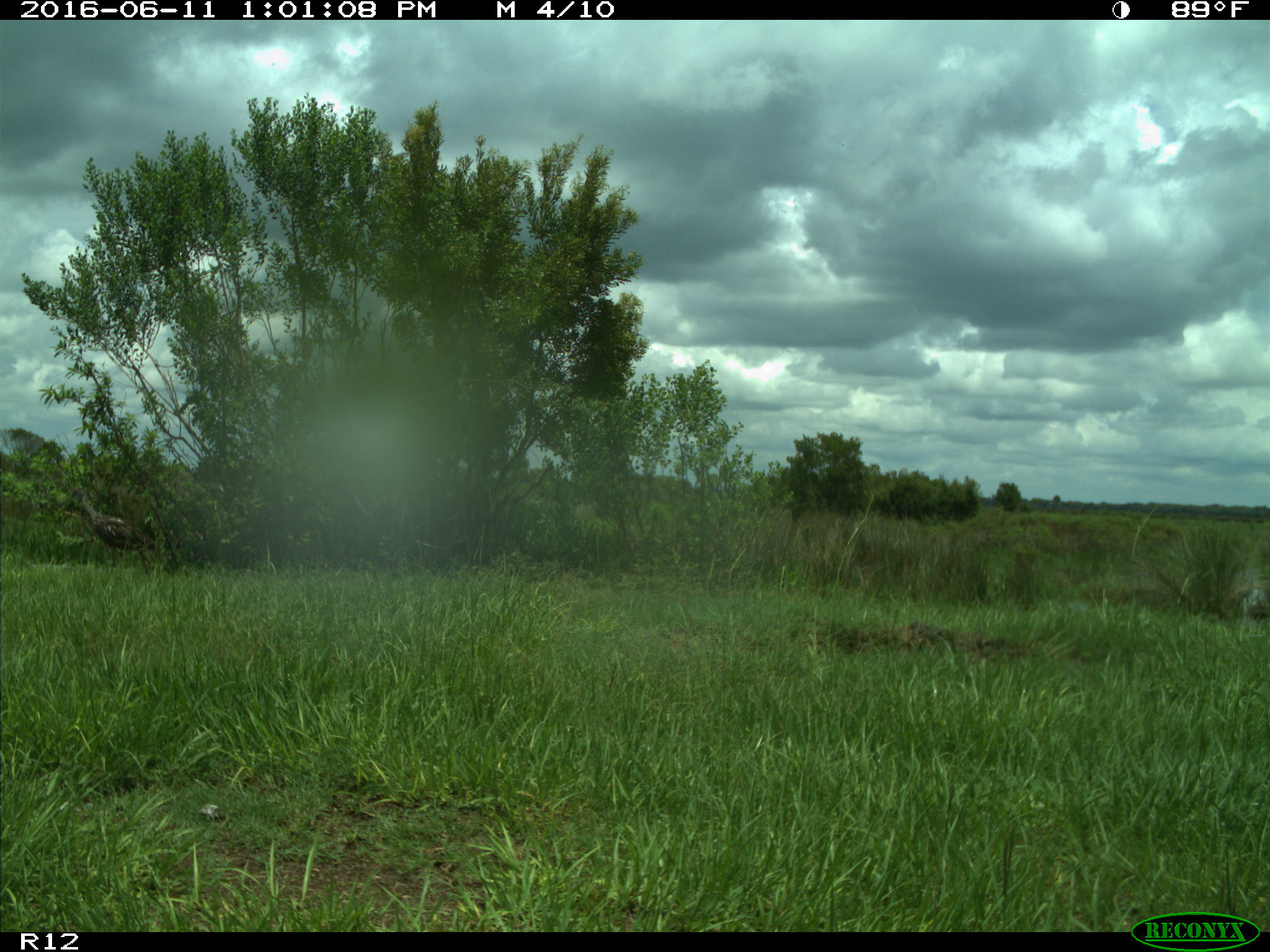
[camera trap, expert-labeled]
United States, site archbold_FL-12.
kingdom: Animalia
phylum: Chordata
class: Aves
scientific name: Aves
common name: birds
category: unidentified bird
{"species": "unidentified bird (birds) (Aves)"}